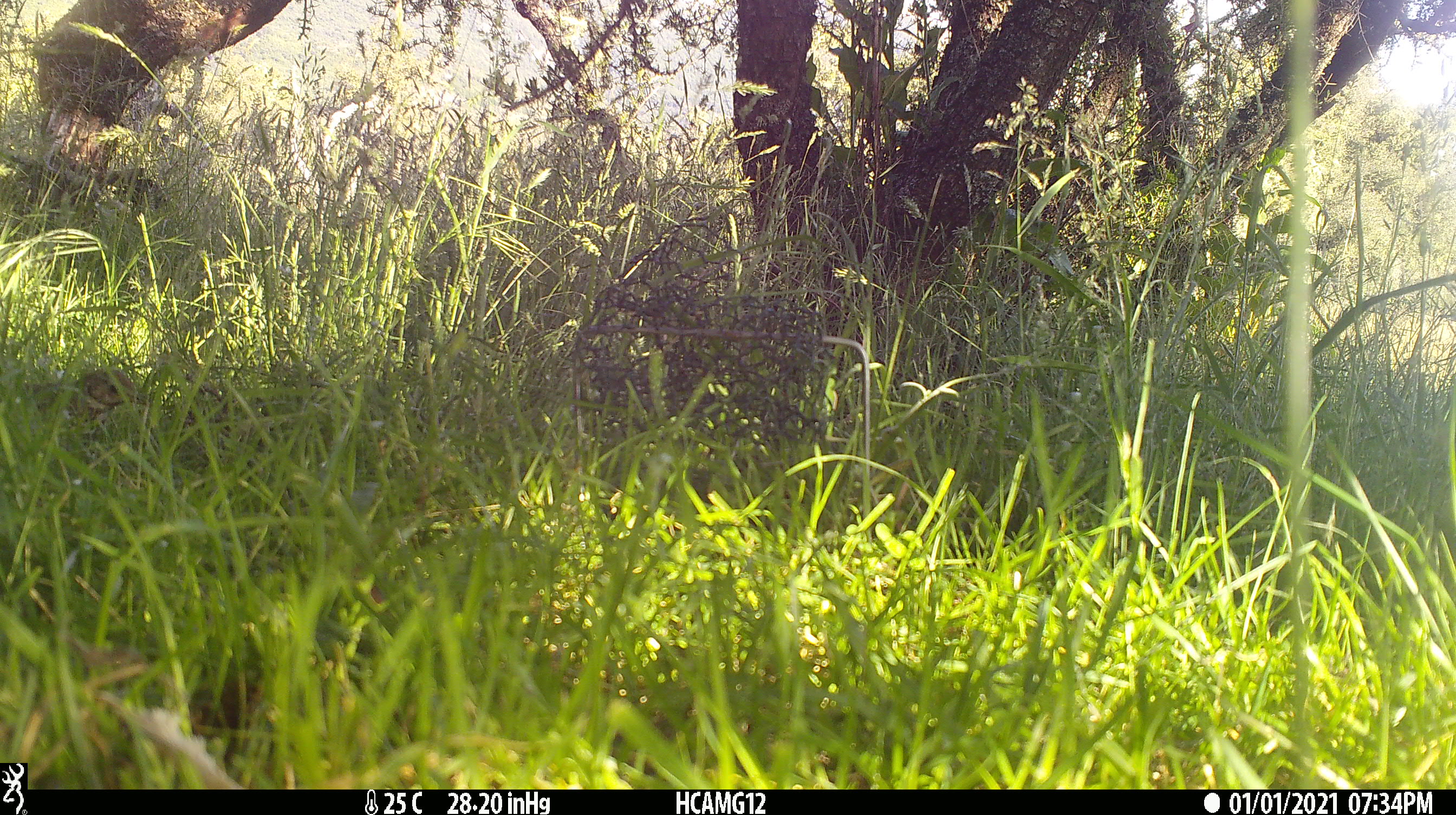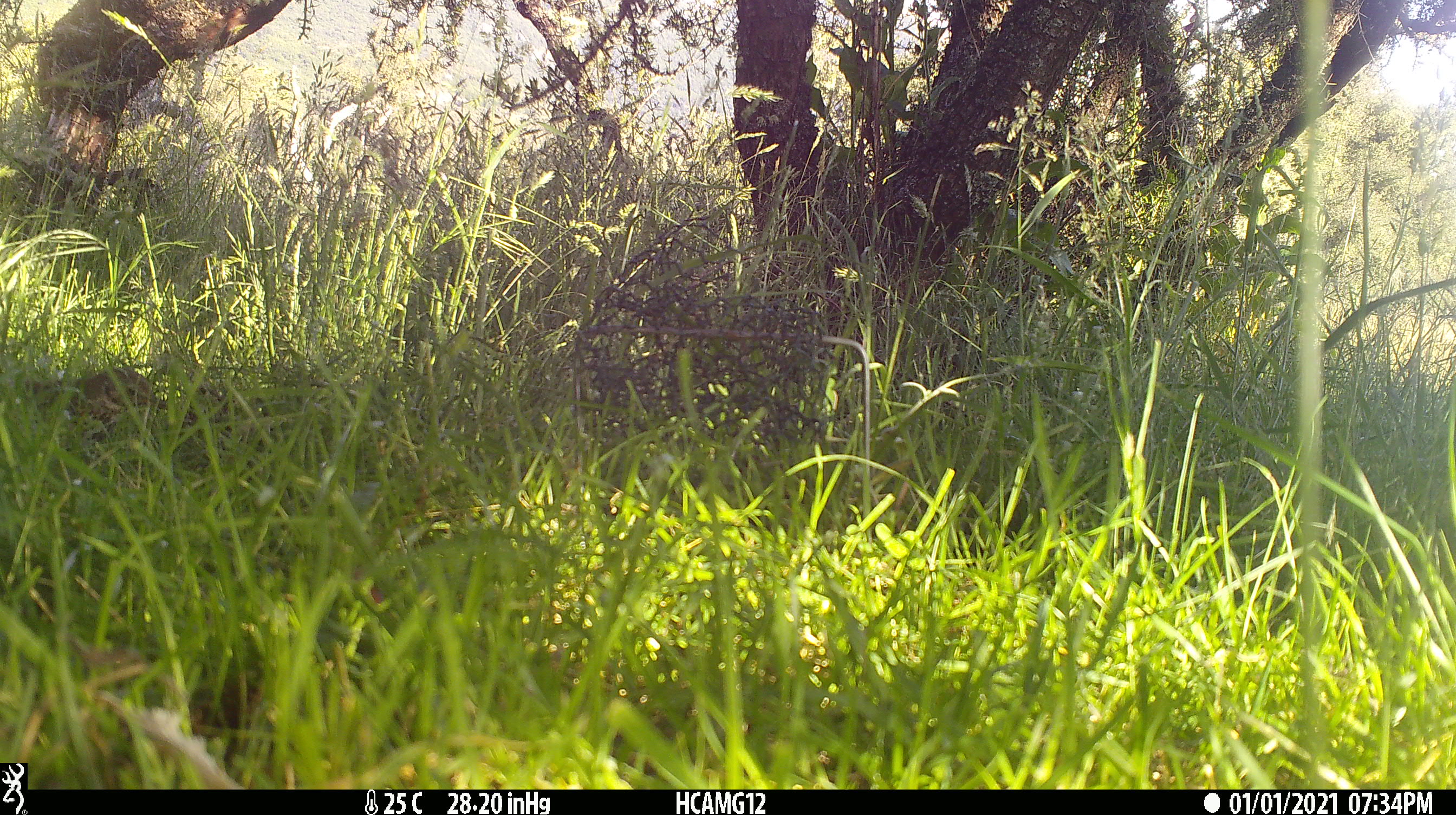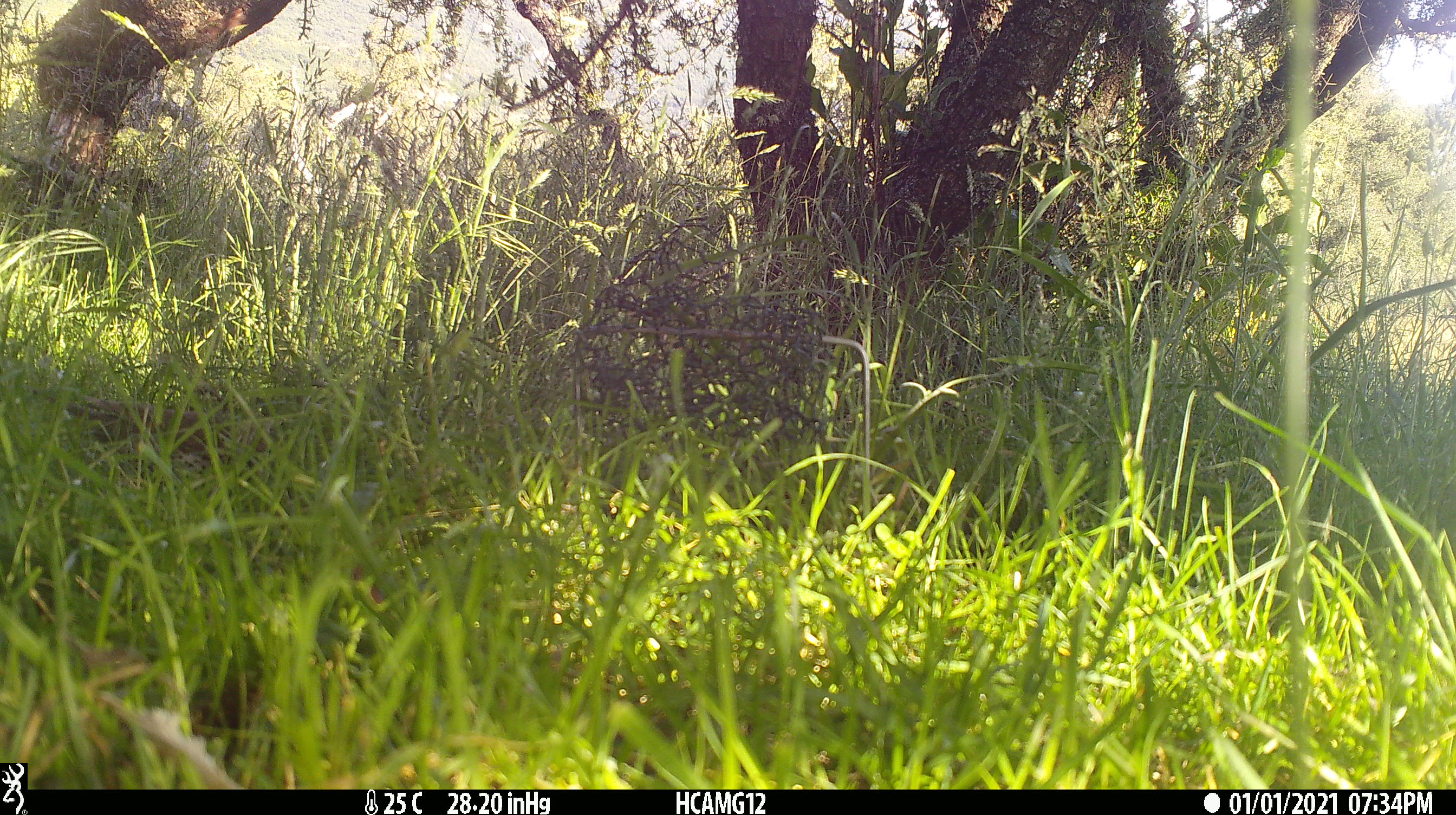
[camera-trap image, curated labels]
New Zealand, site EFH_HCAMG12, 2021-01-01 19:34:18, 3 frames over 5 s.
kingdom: Animalia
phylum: Chordata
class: Aves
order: Passeriformes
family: Turdidae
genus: Turdus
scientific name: Turdus philomelos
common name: song thrush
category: thrush